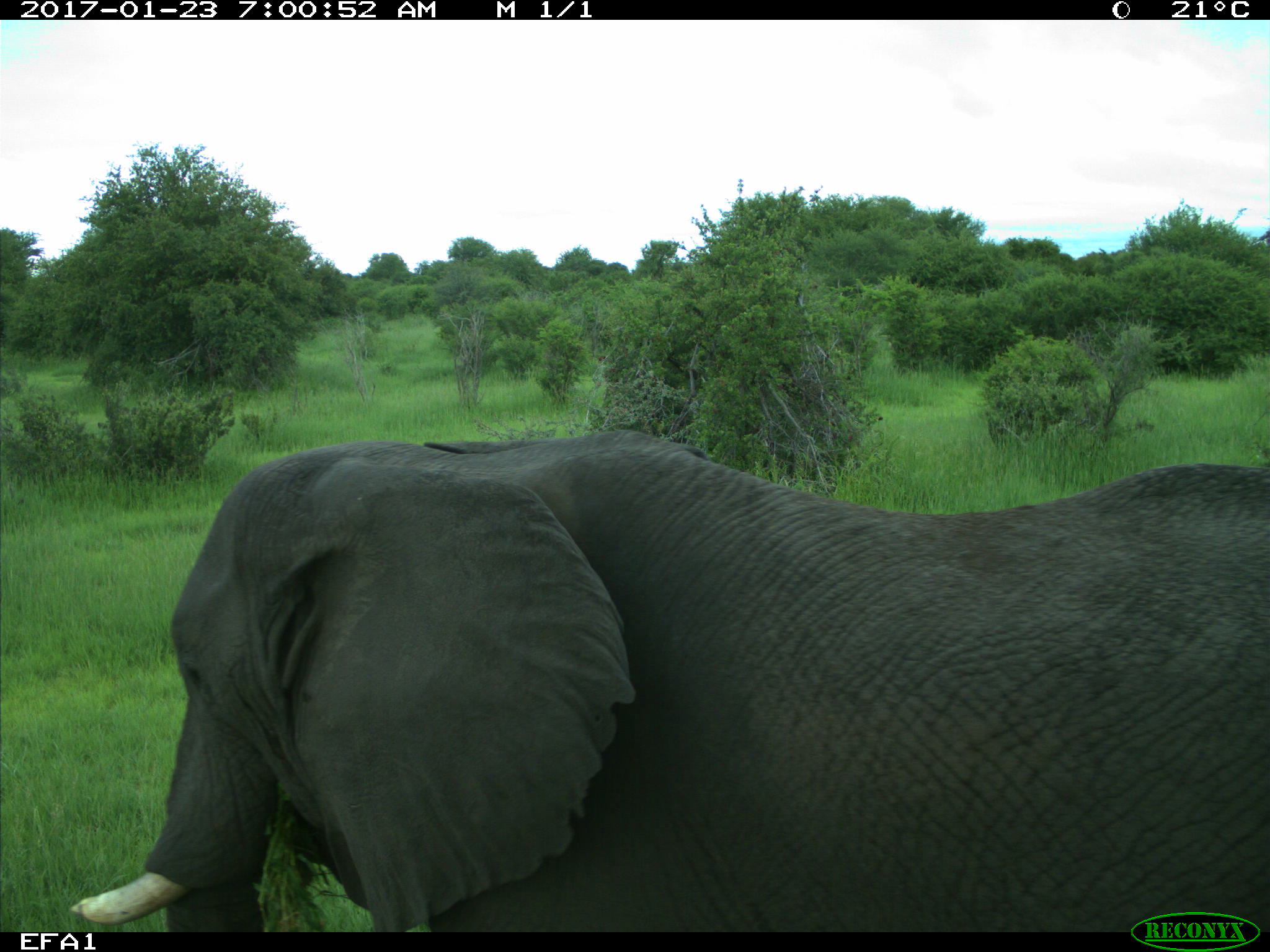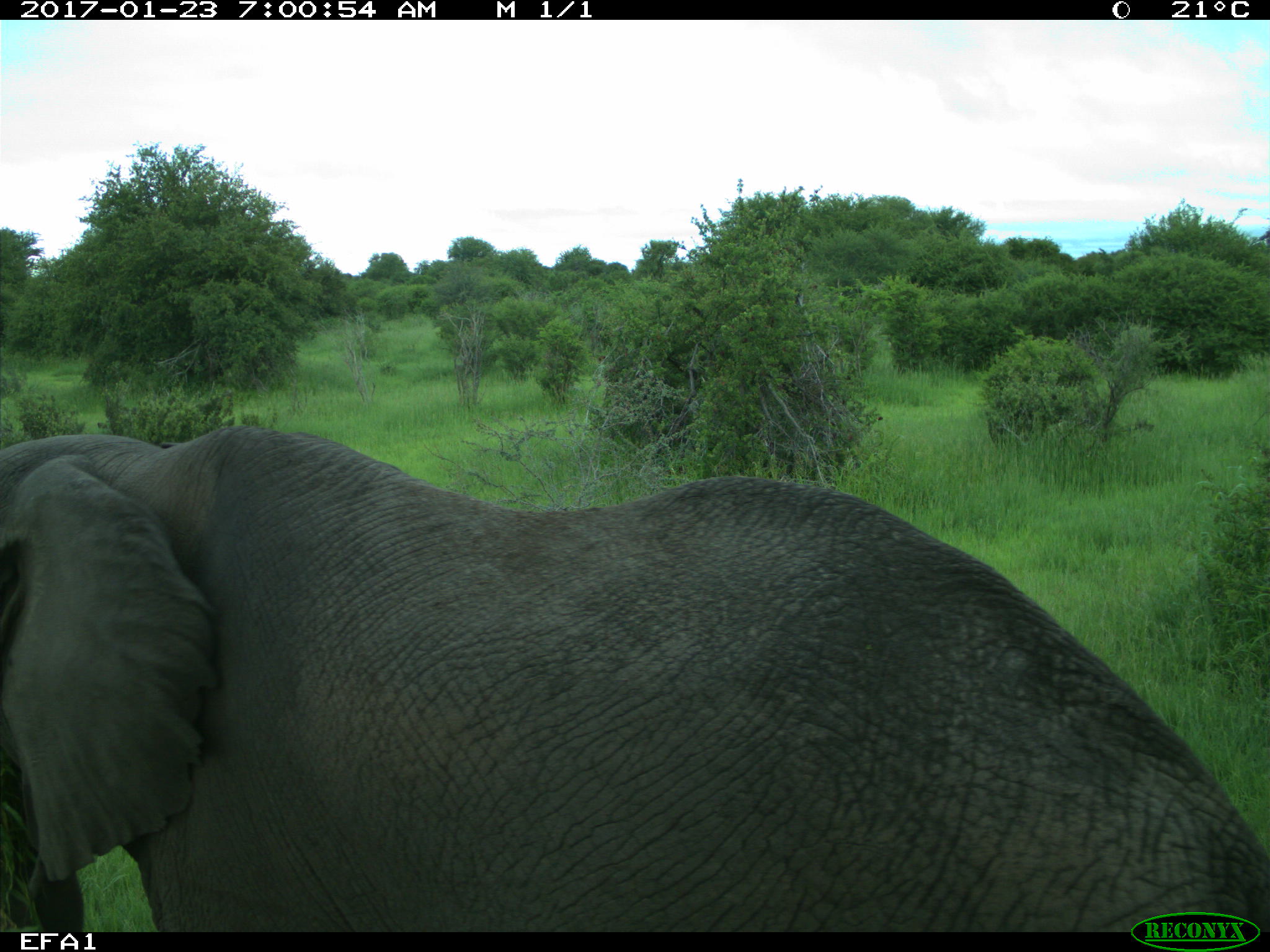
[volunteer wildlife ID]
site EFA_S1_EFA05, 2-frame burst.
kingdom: Animalia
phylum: Chordata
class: Mammalia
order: Proboscidea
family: Elephantidae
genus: Loxodonta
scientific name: Loxodonta africana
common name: african bush elephant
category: elephant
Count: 1.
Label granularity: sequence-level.